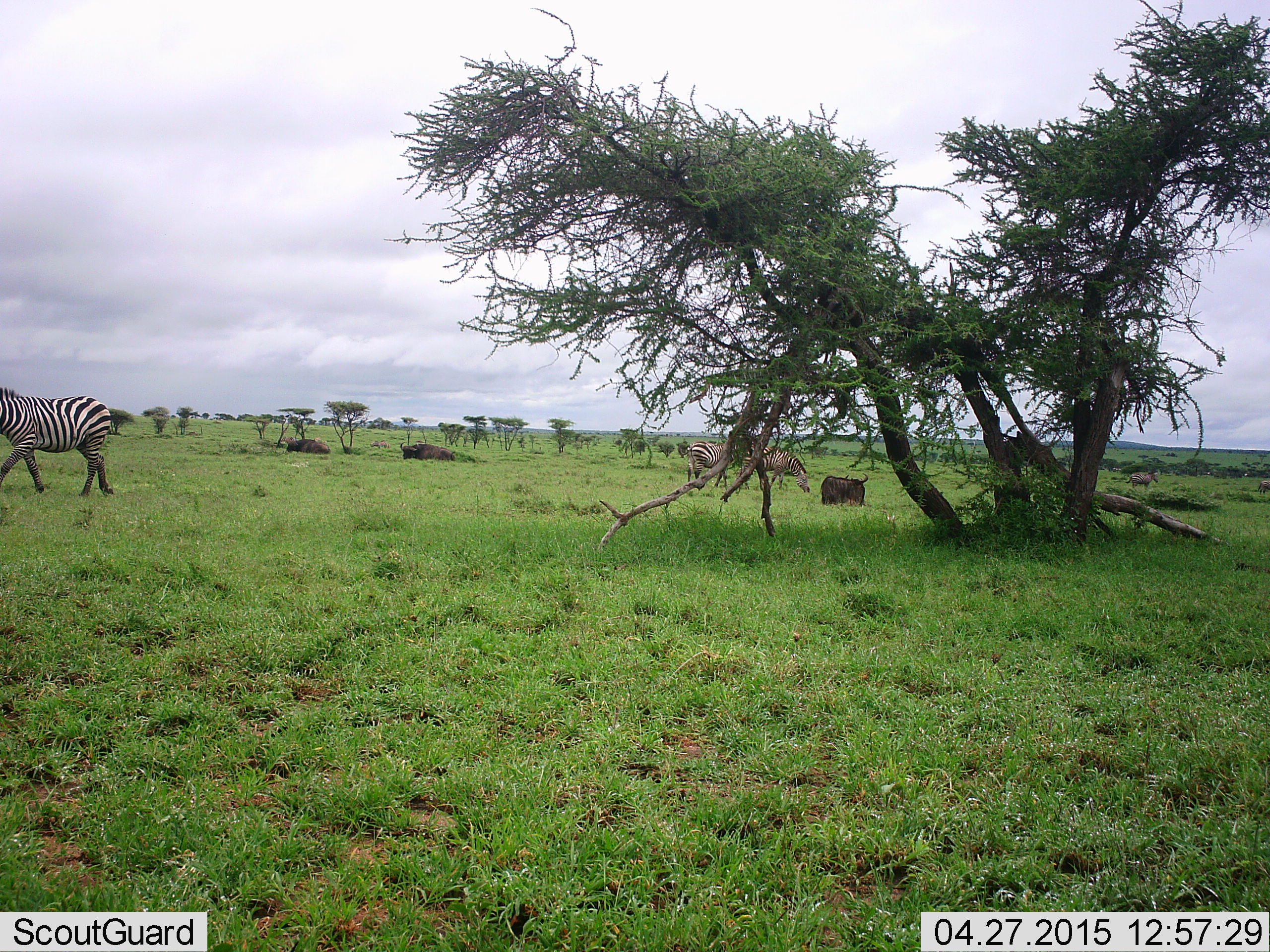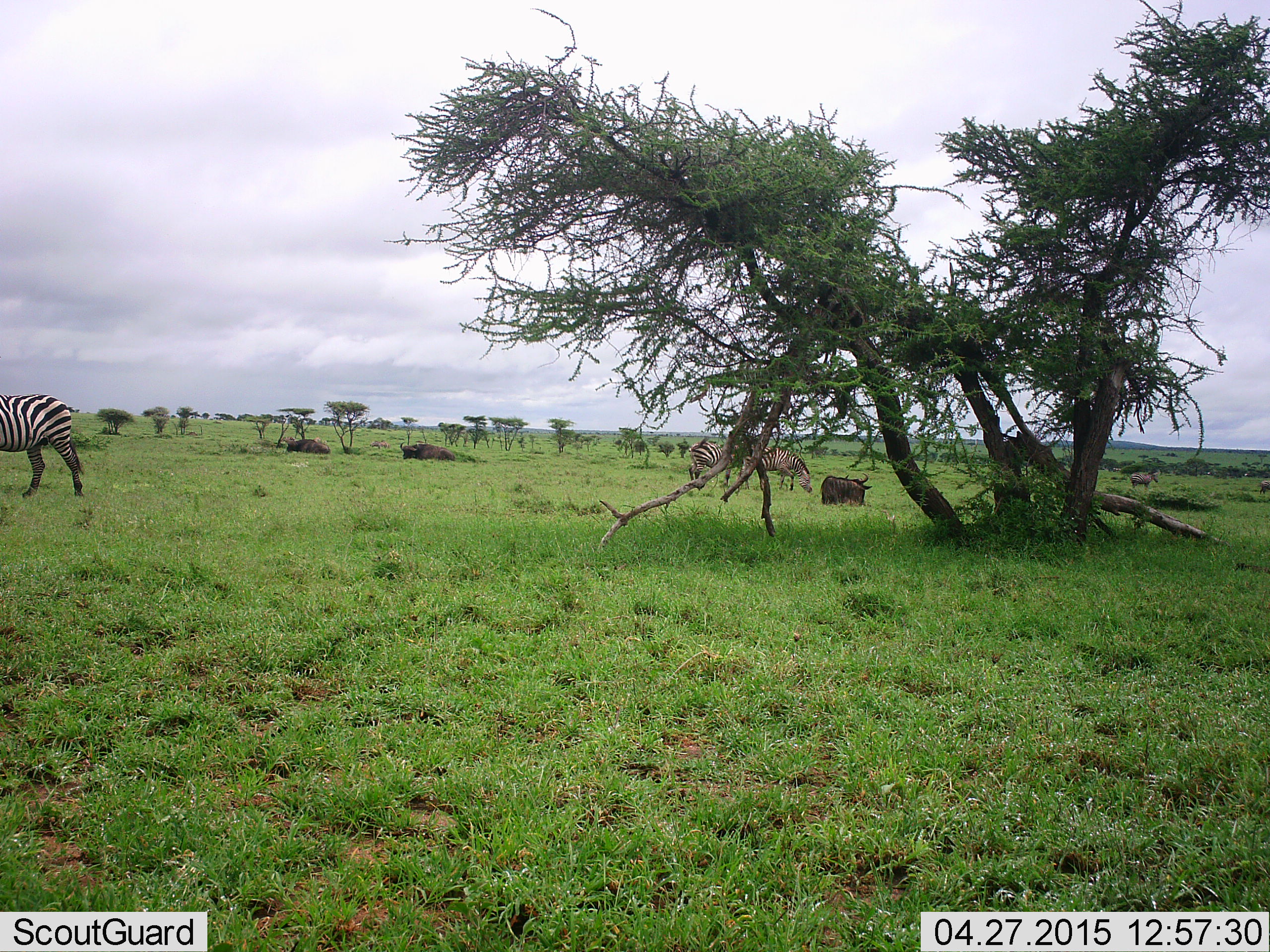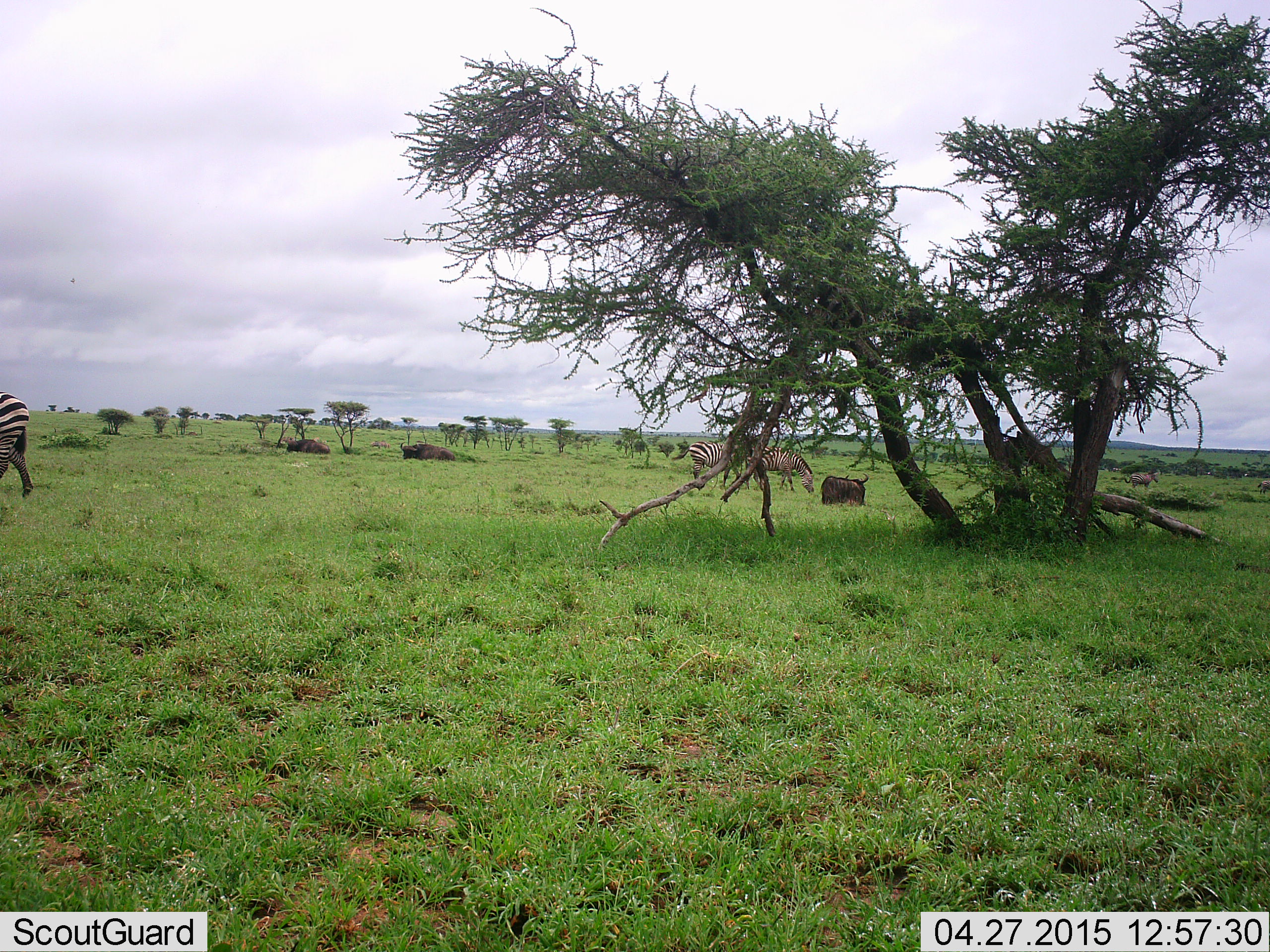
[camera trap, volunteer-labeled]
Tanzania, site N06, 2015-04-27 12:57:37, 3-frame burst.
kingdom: Animalia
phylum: Chordata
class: Mammalia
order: Artiodactyla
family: Bovidae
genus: Connochaetes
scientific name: Connochaetes taurinus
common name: blue wildebeest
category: wildebeest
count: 3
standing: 8%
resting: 100%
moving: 0%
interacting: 0%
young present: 0%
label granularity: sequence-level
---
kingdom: Animalia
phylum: Chordata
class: Mammalia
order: Perissodactyla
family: Equidae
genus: Equus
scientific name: Equus quagga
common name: plains zebra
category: zebra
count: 3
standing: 56%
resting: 6%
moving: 56%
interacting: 0%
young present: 0%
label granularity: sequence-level